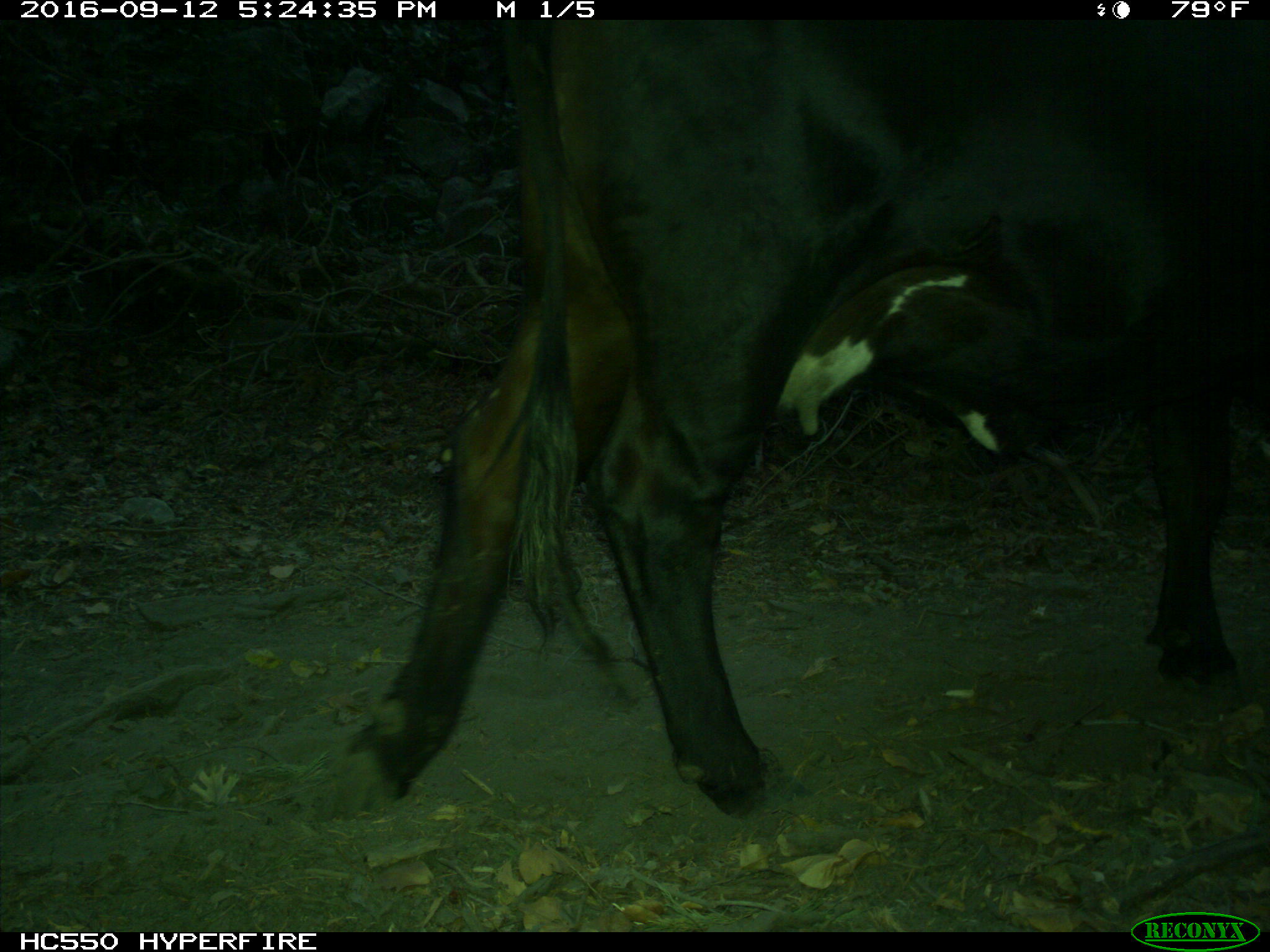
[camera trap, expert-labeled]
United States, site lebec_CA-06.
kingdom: Animalia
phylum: Chordata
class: Mammalia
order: Artiodactyla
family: Bovidae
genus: Bos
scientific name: Bos taurus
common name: domestic cow